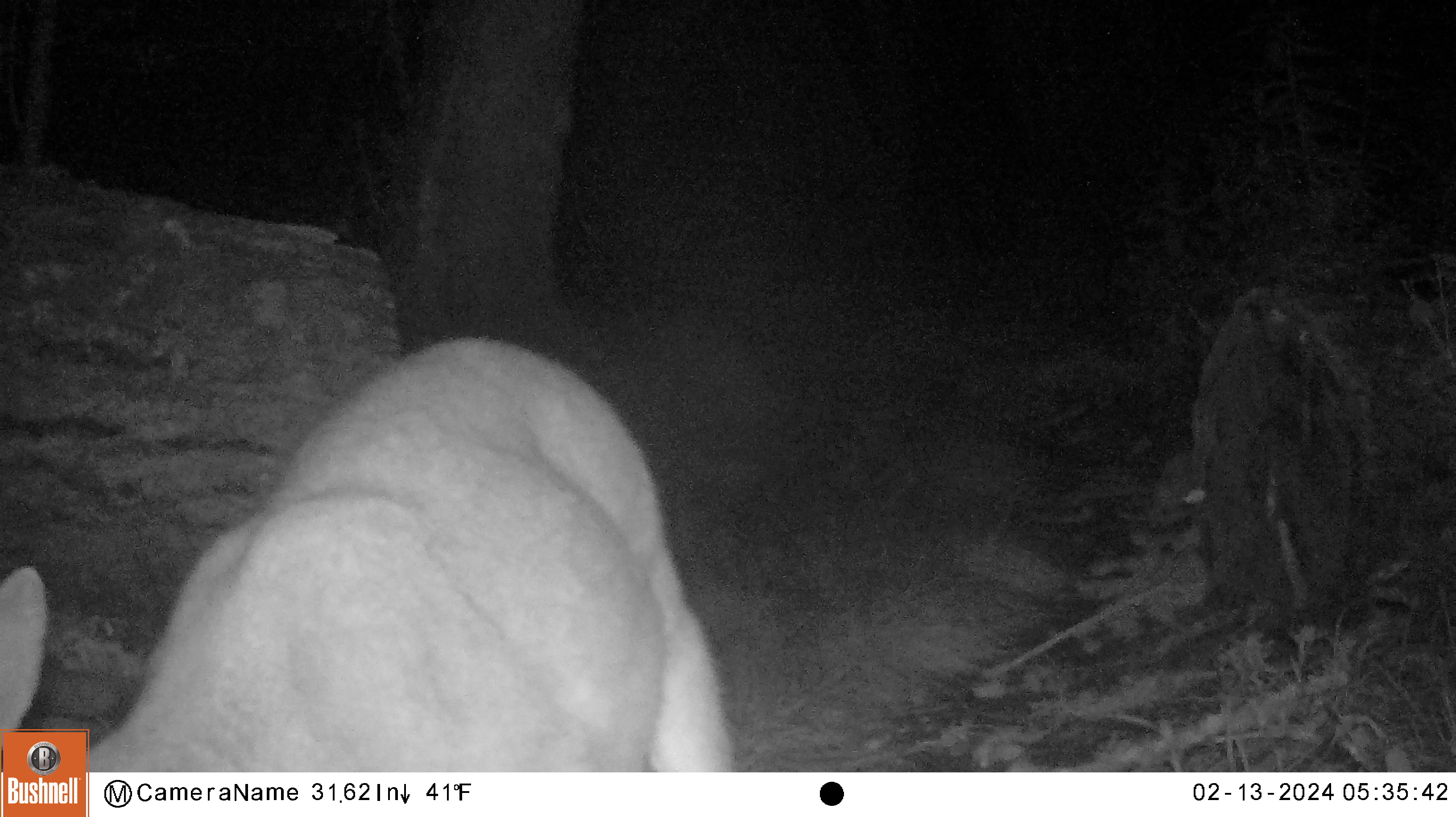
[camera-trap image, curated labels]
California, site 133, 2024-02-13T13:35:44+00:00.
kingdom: Animalia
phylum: Chordata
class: Mammalia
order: Artiodactyla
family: Cervidae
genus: Odocoileus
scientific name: Odocoileus hemionus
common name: mule deer